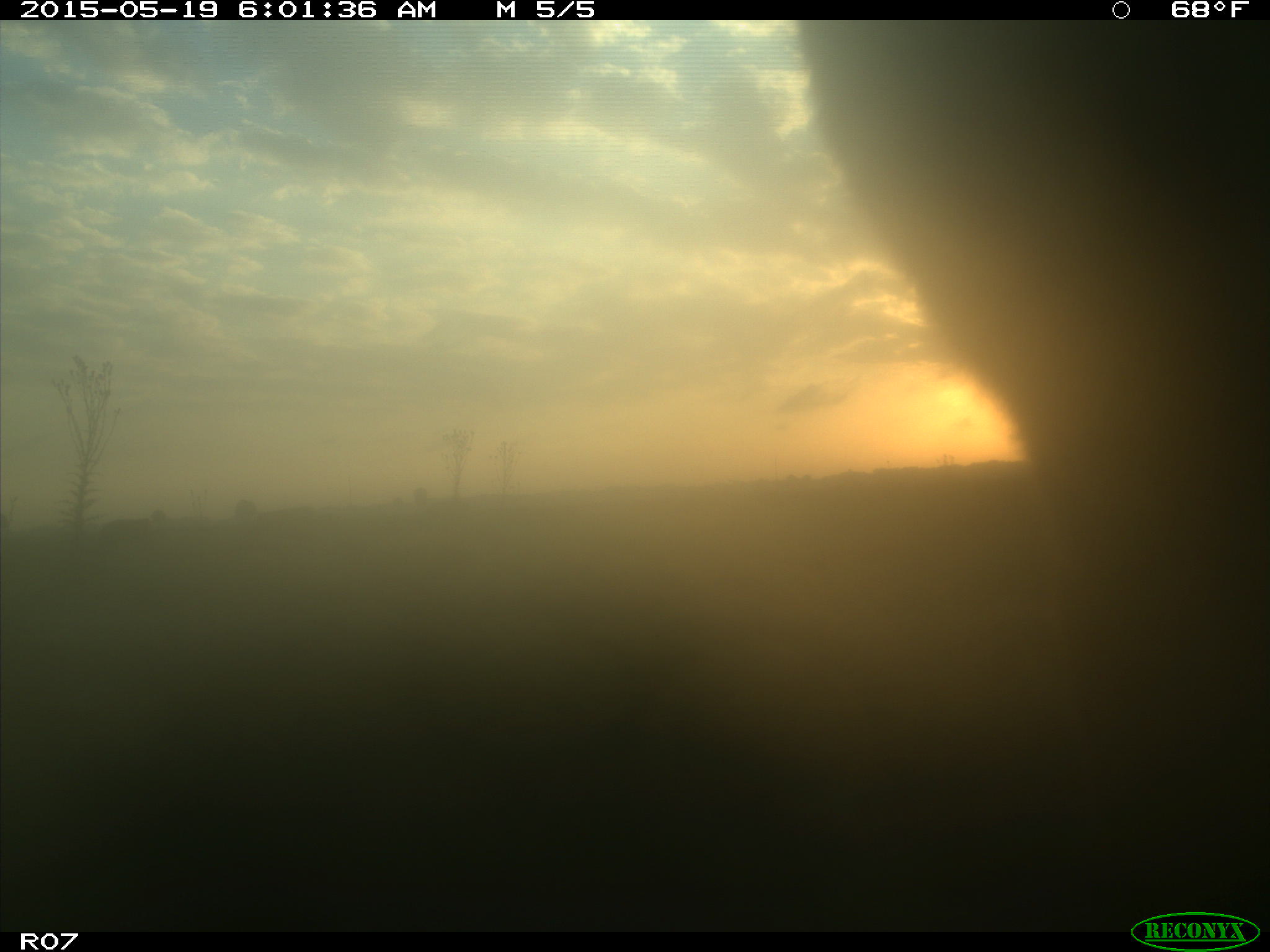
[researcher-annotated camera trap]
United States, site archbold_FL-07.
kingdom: Animalia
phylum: Chordata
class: Mammalia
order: Artiodactyla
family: Bovidae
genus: Bos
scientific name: Bos taurus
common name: domestic cow